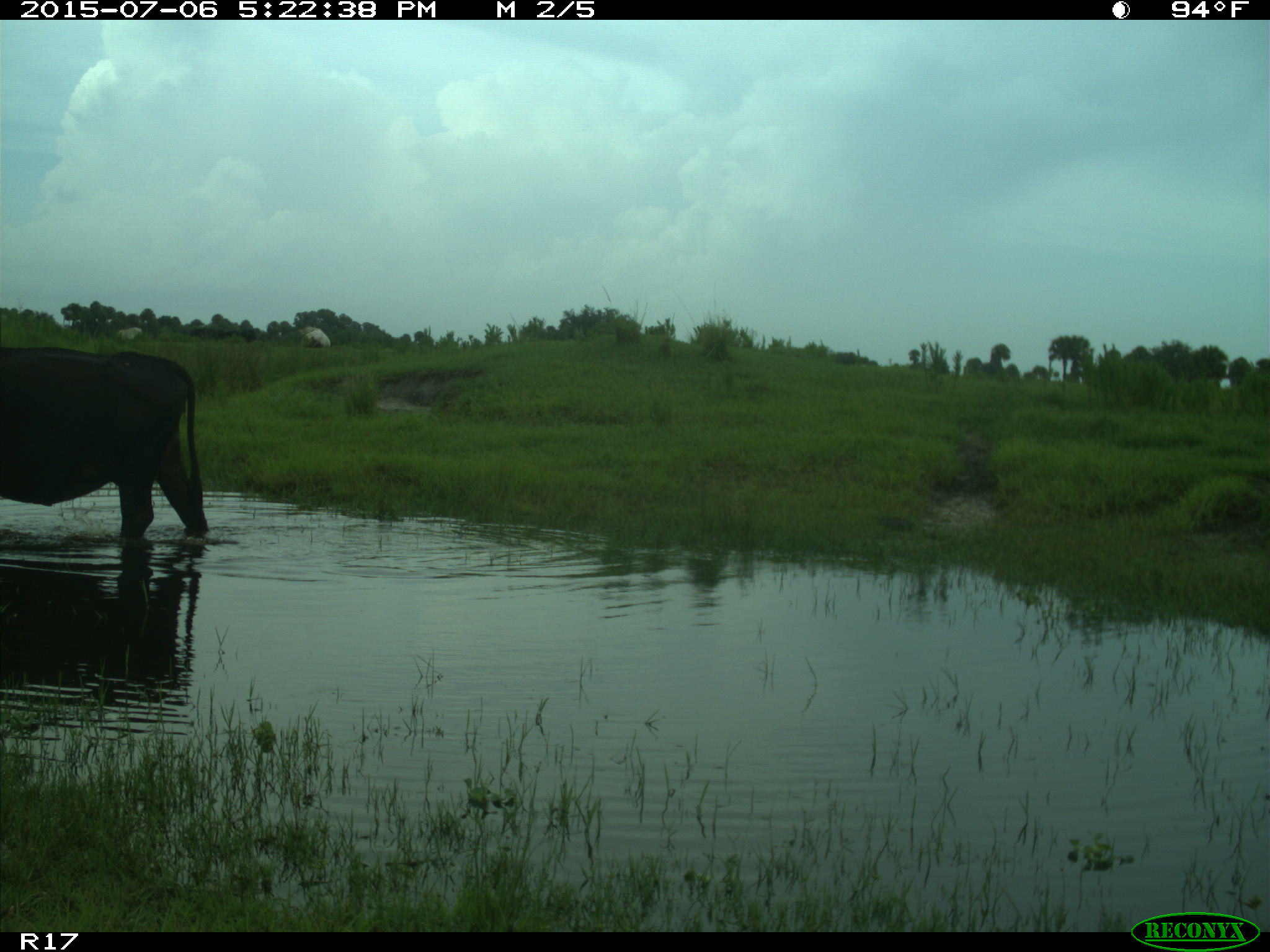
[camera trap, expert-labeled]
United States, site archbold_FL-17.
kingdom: Animalia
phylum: Chordata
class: Mammalia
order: Artiodactyla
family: Bovidae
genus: Bos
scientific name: Bos taurus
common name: domestic cow